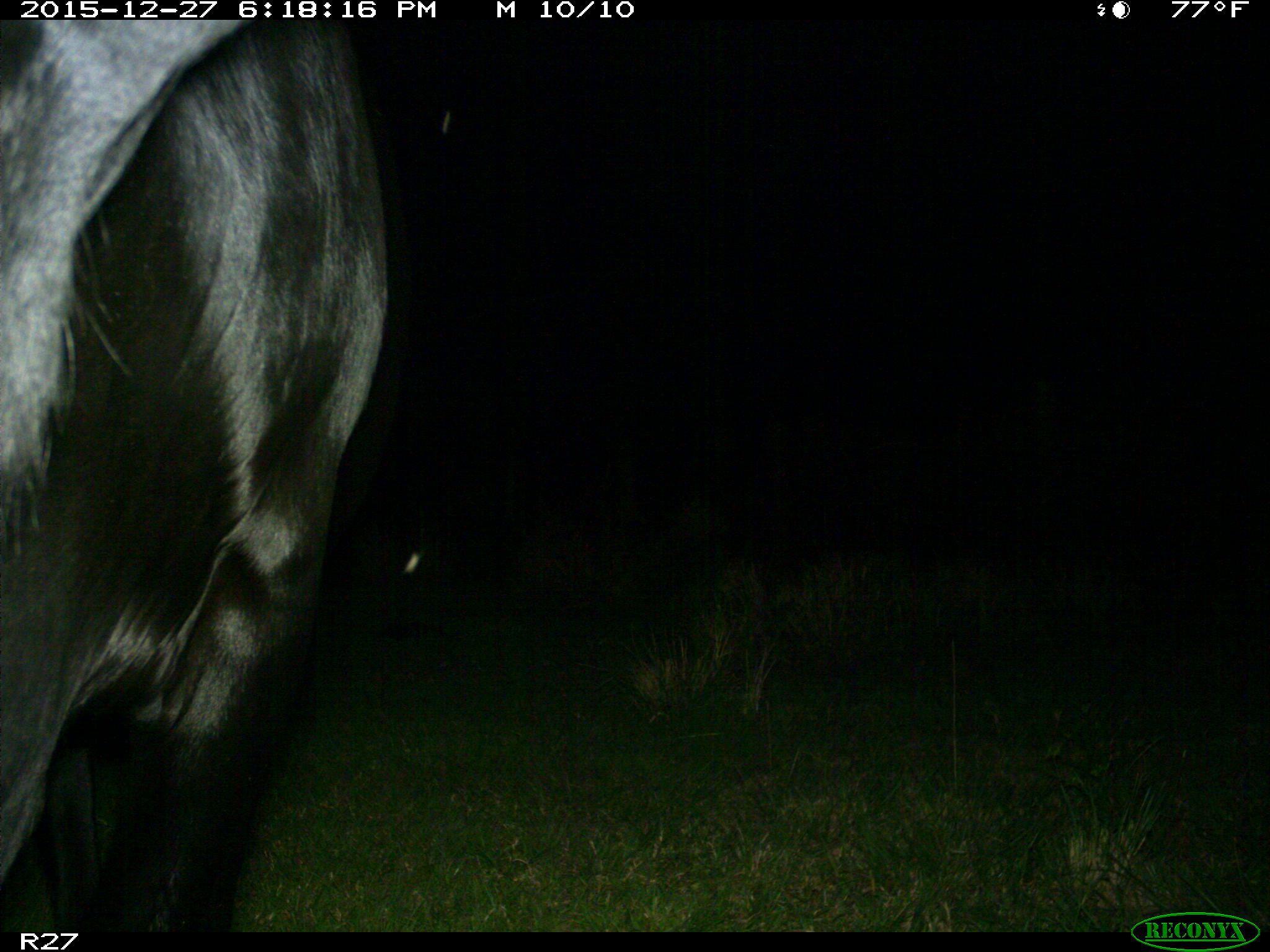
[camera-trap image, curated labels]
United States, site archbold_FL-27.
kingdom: Animalia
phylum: Chordata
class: Mammalia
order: Artiodactyla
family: Bovidae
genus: Bos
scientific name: Bos taurus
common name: domestic cow